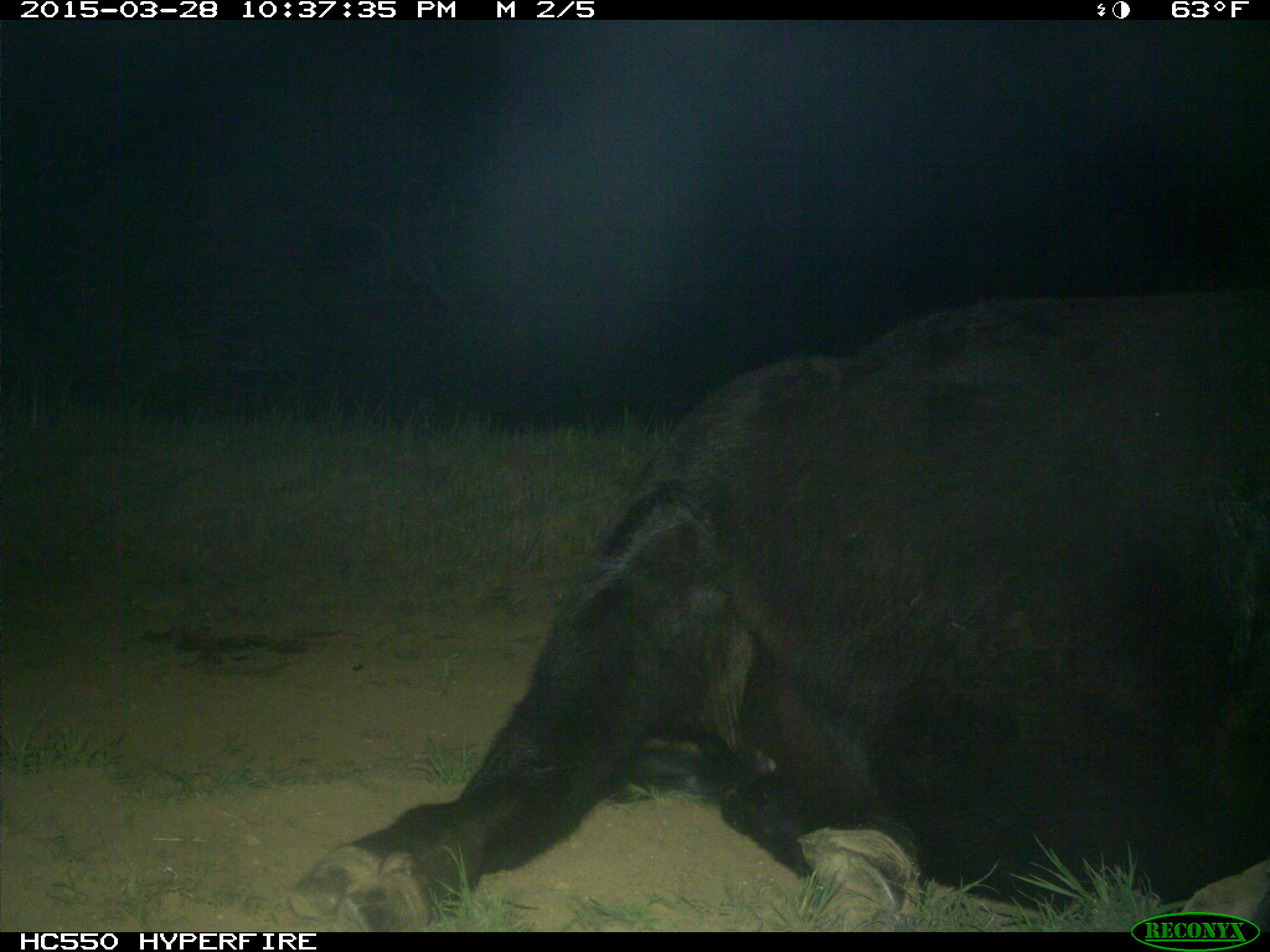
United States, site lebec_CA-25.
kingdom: Animalia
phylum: Chordata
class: Mammalia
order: Artiodactyla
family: Bovidae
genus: Bos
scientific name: Bos taurus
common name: domestic cow